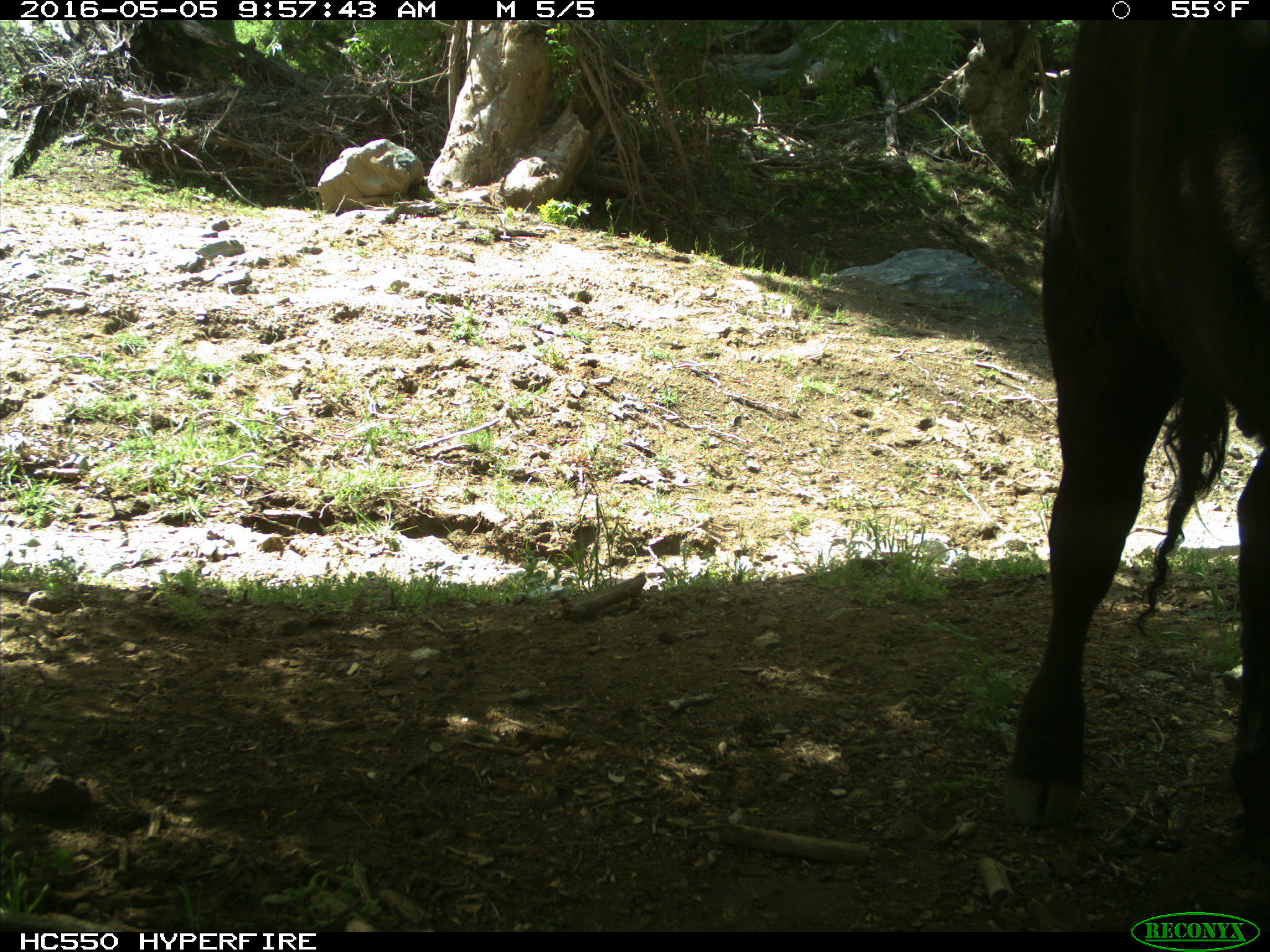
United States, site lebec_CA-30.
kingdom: Animalia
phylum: Chordata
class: Mammalia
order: Artiodactyla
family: Bovidae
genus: Bos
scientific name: Bos taurus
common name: domestic cow